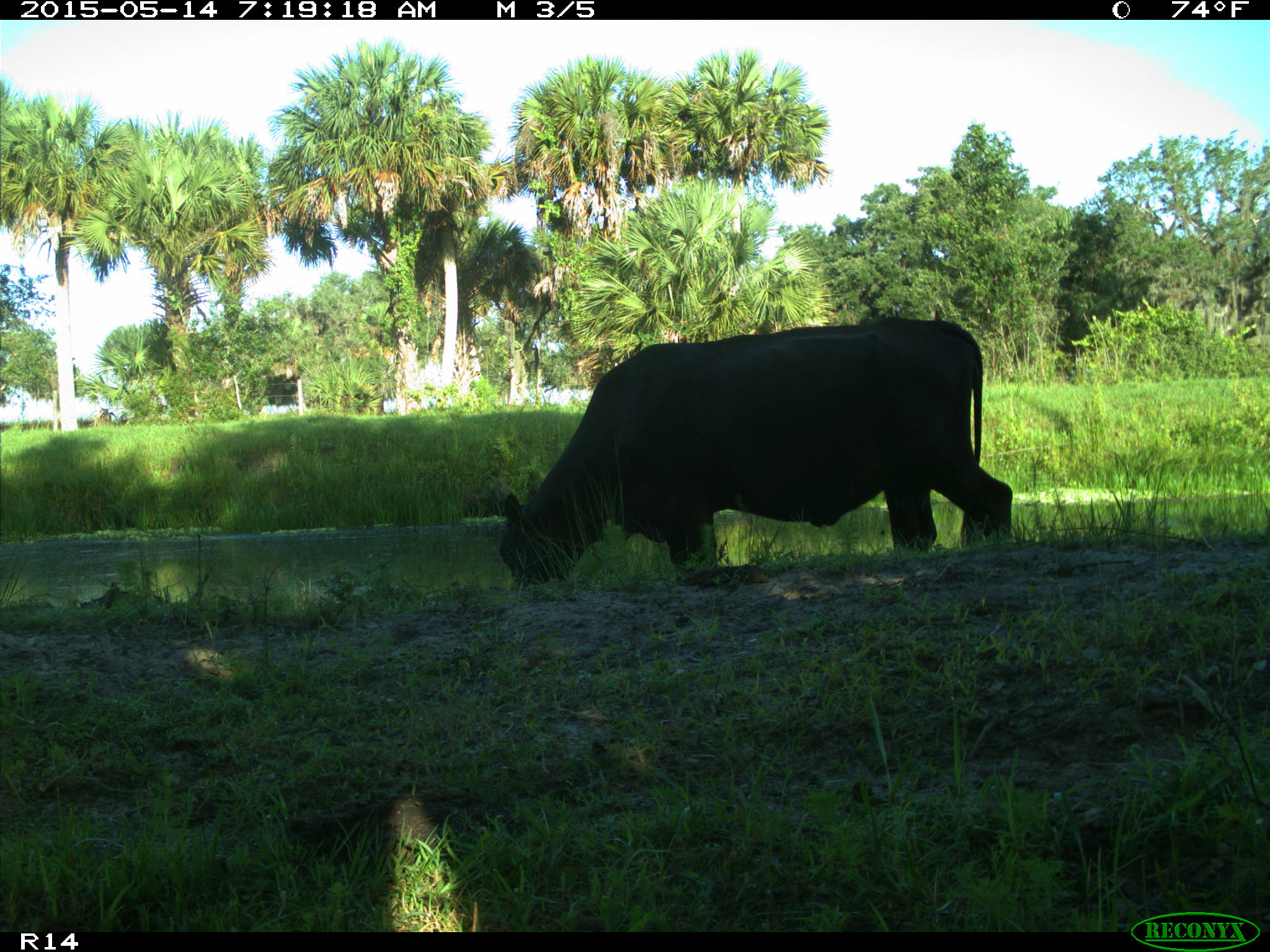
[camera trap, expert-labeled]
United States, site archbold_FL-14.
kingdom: Animalia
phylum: Chordata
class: Mammalia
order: Artiodactyla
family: Bovidae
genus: Bos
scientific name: Bos taurus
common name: domestic cow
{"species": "Bos taurus (domestic cow)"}